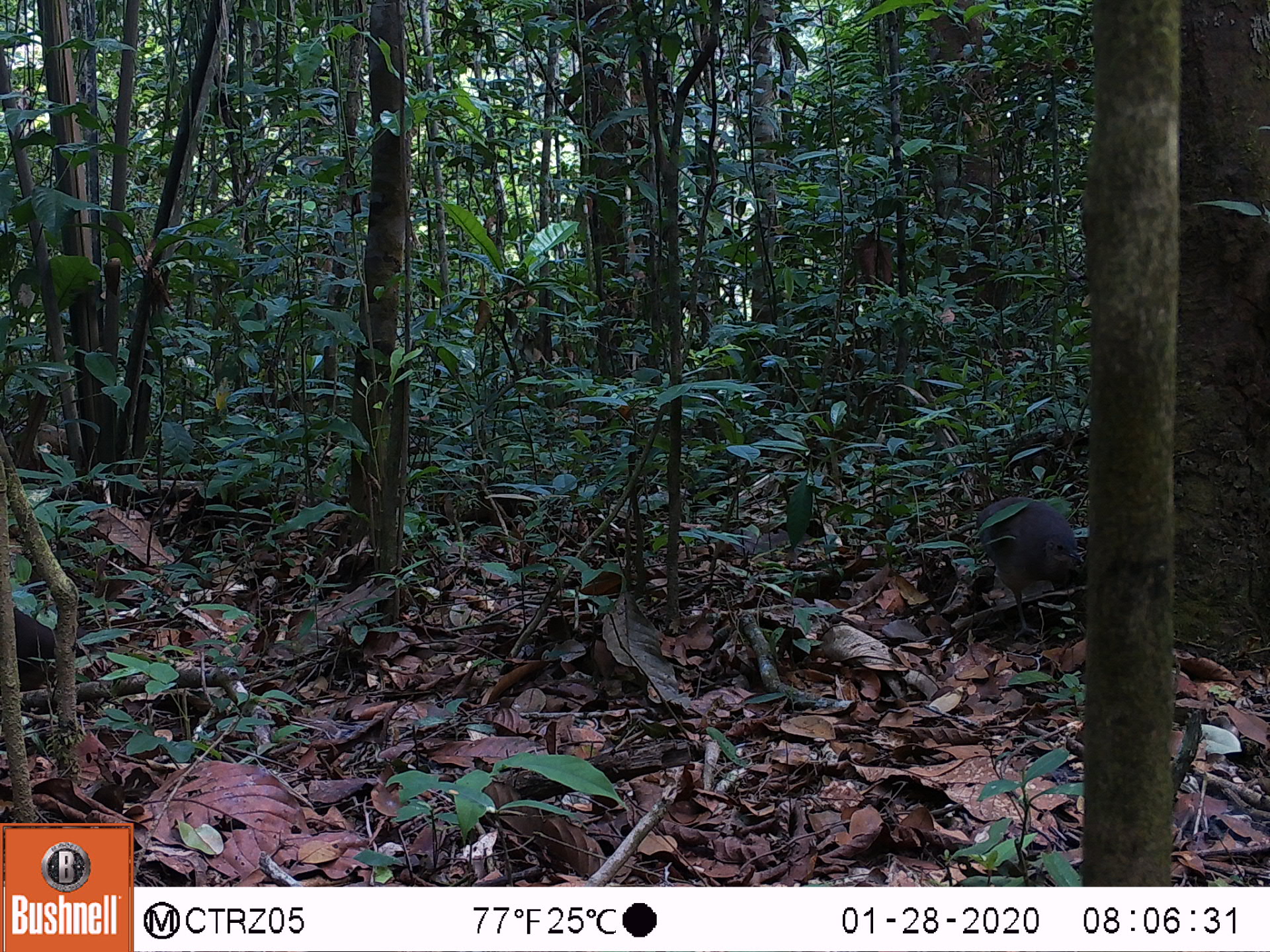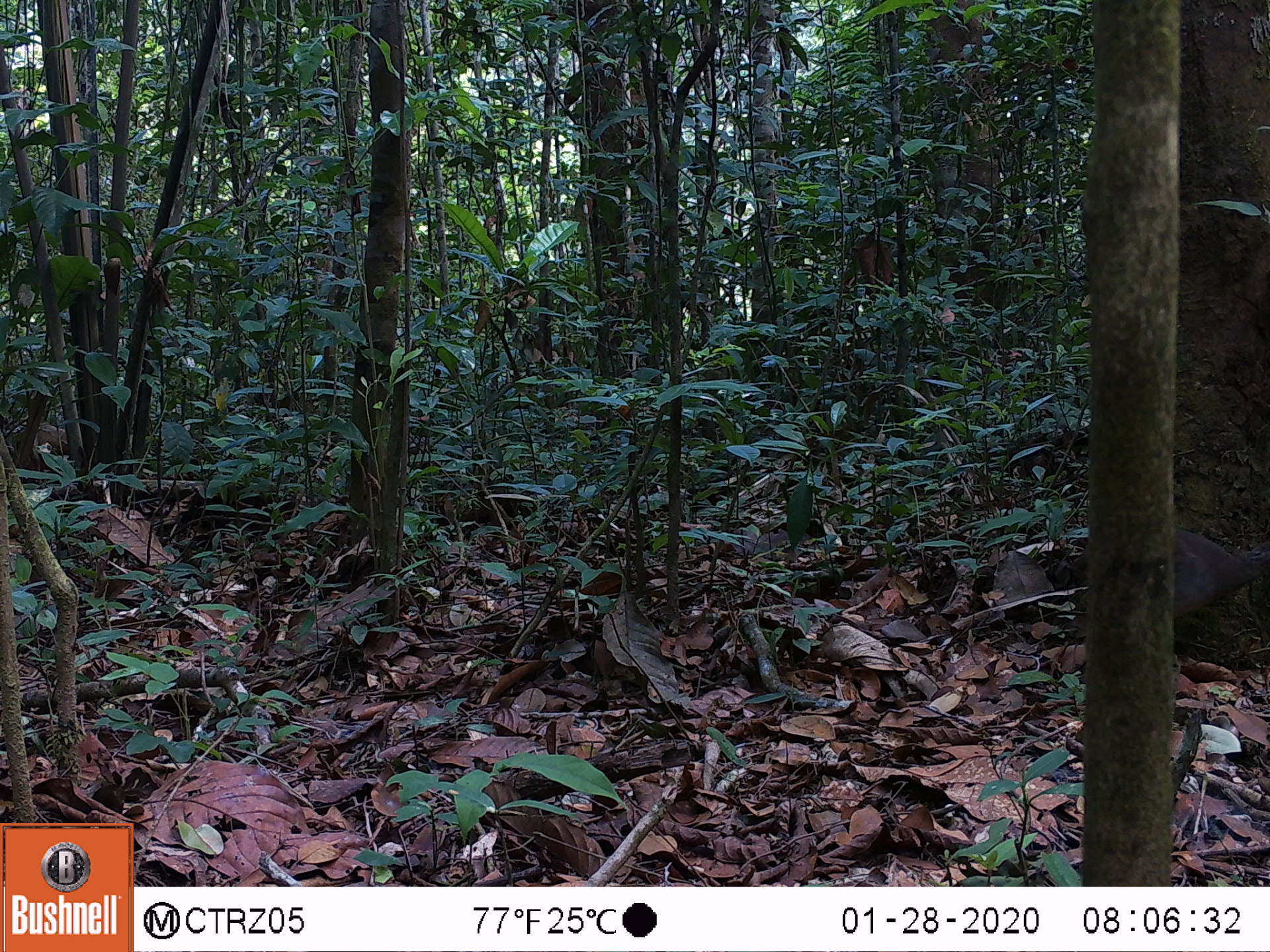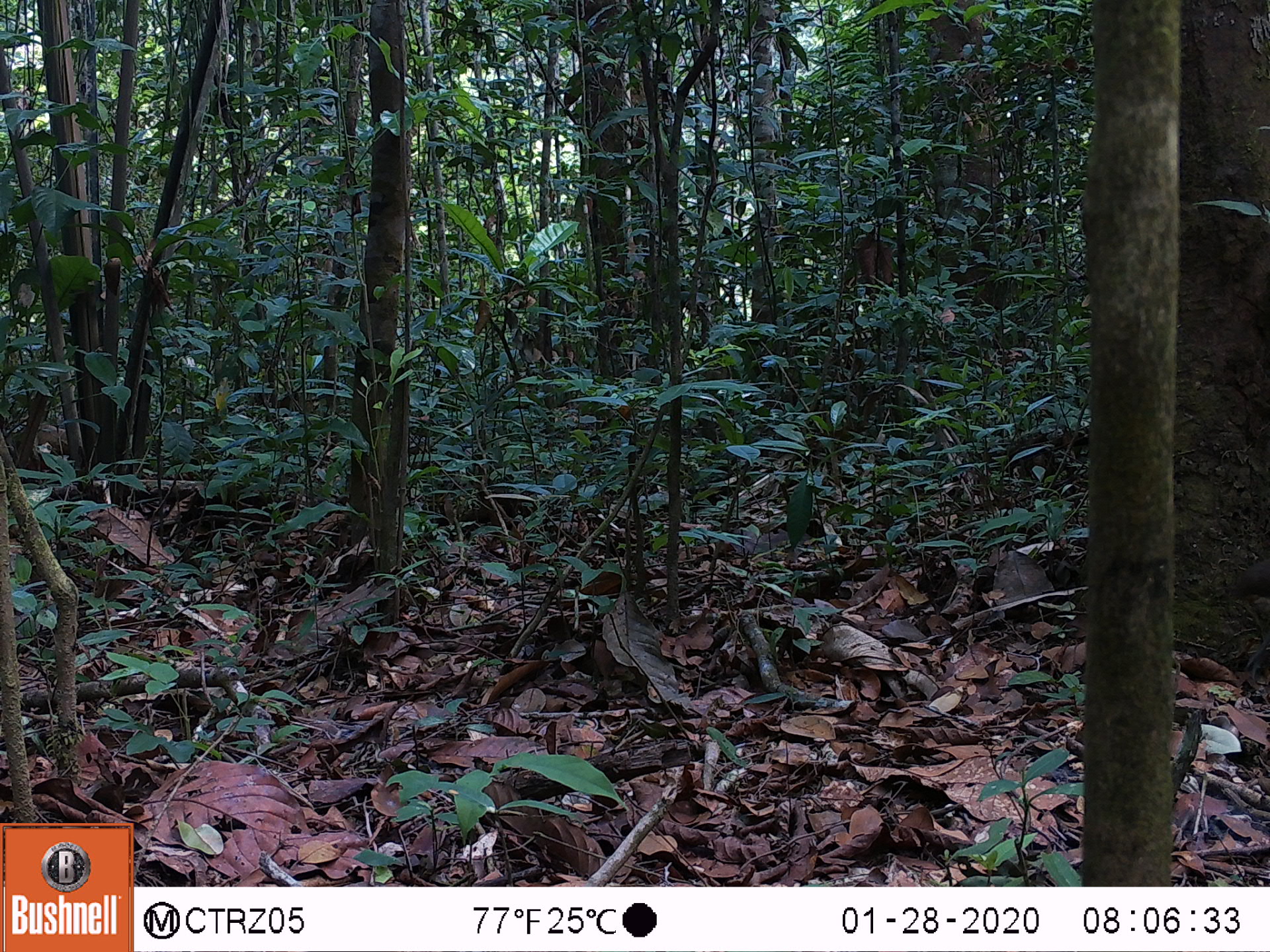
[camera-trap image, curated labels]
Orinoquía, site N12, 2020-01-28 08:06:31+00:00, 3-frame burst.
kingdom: Animalia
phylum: Chordata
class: Aves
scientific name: Aves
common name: bird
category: unknown bird